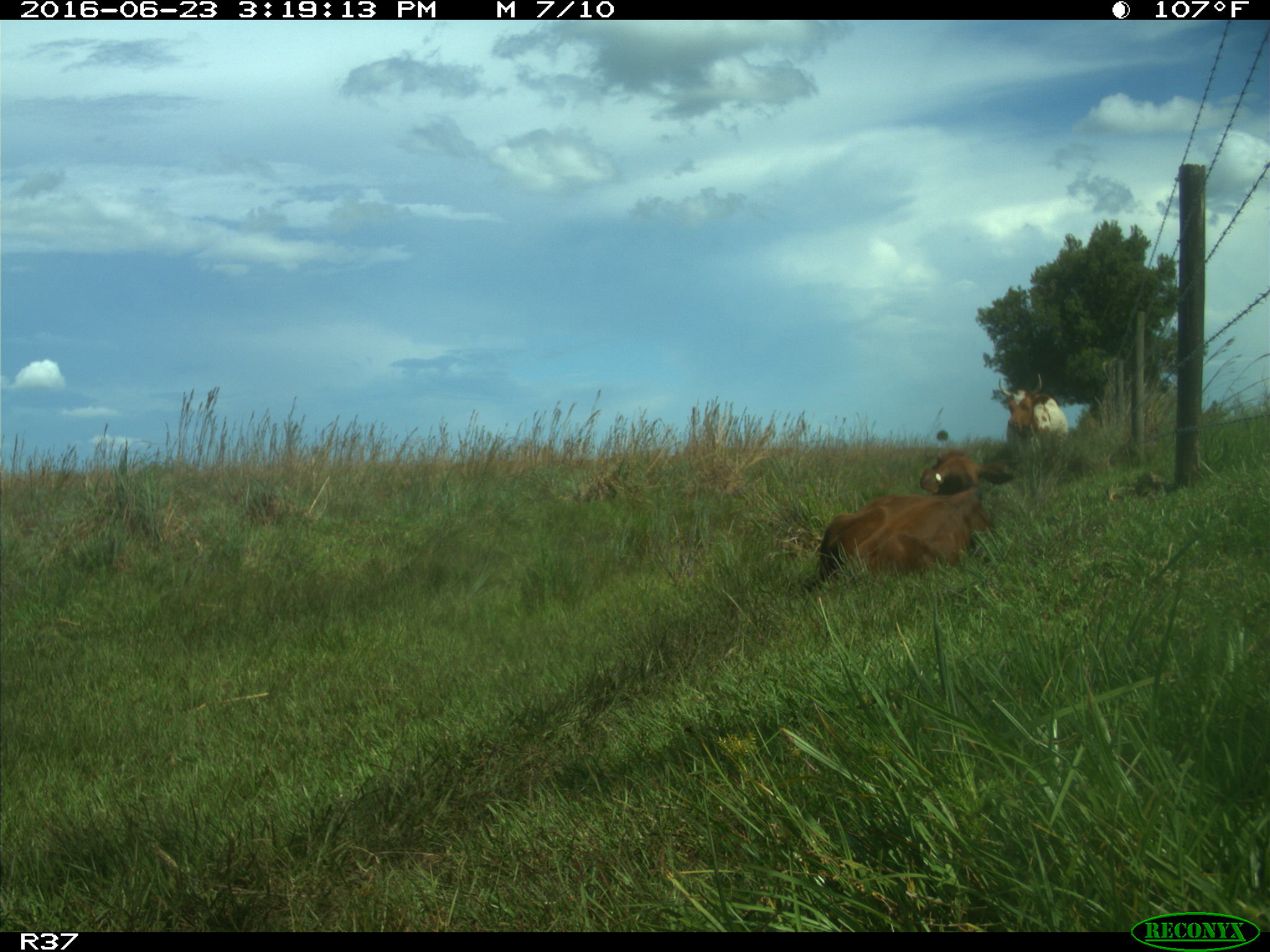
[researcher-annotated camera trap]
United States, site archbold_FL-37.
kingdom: Animalia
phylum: Chordata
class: Mammalia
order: Artiodactyla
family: Bovidae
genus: Bos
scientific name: Bos taurus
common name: domestic cow